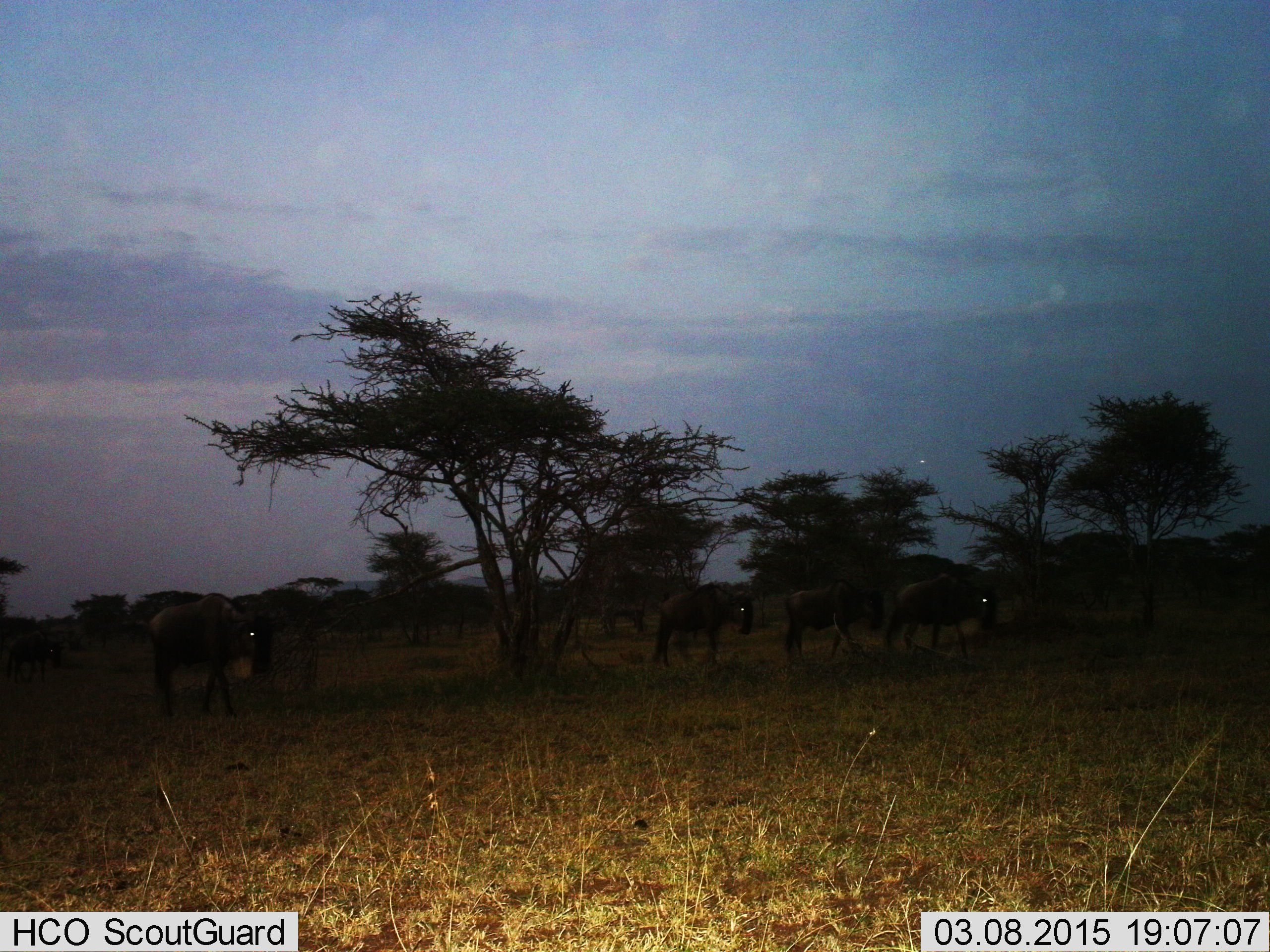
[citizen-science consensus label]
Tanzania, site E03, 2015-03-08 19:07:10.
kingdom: Animalia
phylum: Chordata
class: Mammalia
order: Artiodactyla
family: Bovidae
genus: Connochaetes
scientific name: Connochaetes taurinus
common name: blue wildebeest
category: wildebeest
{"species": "wildebeest (blue wildebeest) (Connochaetes taurinus)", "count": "4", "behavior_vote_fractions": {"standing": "20%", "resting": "0%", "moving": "80%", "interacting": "0%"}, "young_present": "0%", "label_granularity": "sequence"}